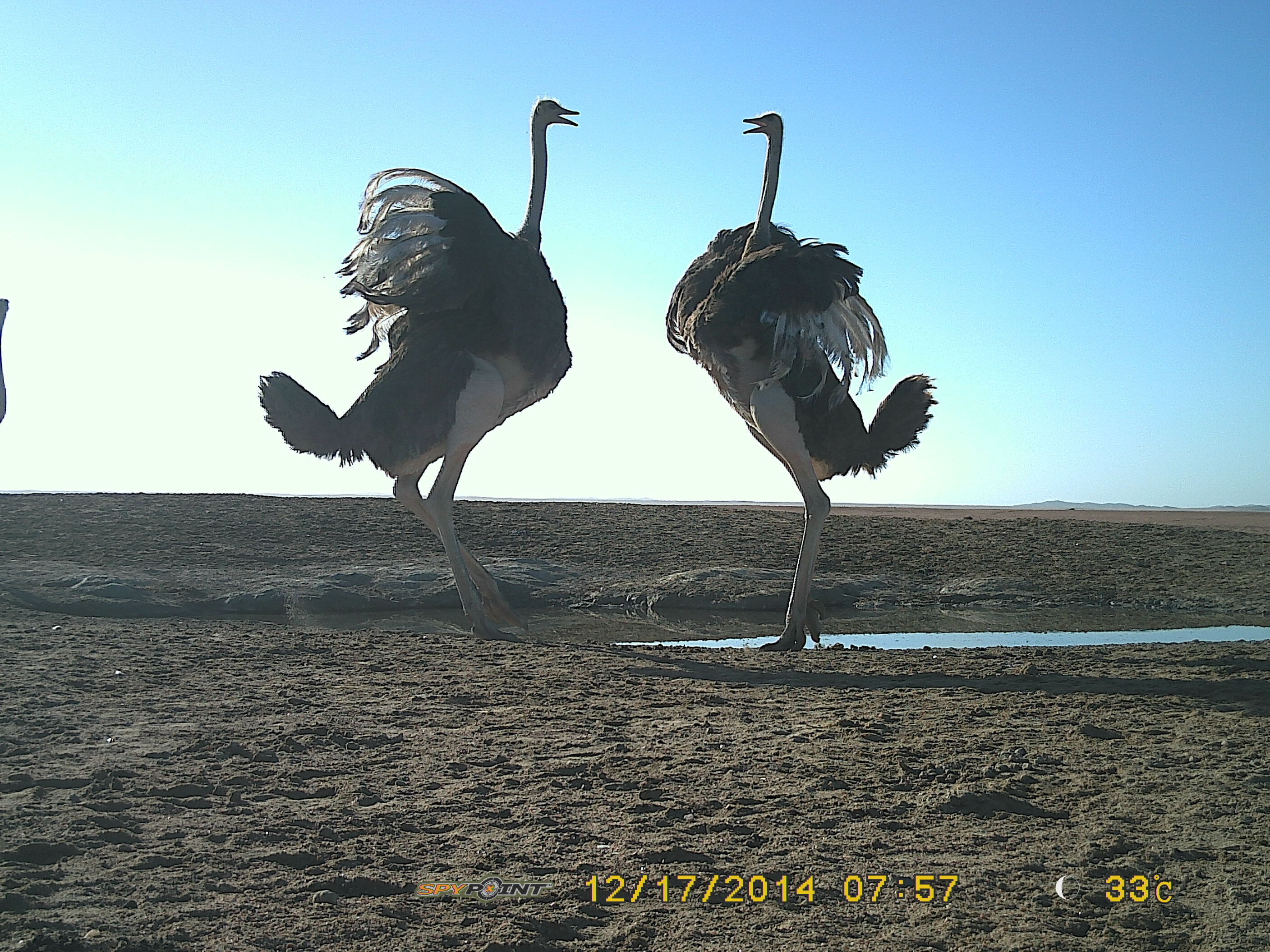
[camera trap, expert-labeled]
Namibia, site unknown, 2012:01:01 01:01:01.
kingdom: Animalia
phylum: Chordata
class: Aves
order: Struthioniformes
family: Struthionidae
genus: Struthio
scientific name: Struthio camelus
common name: common ostrich